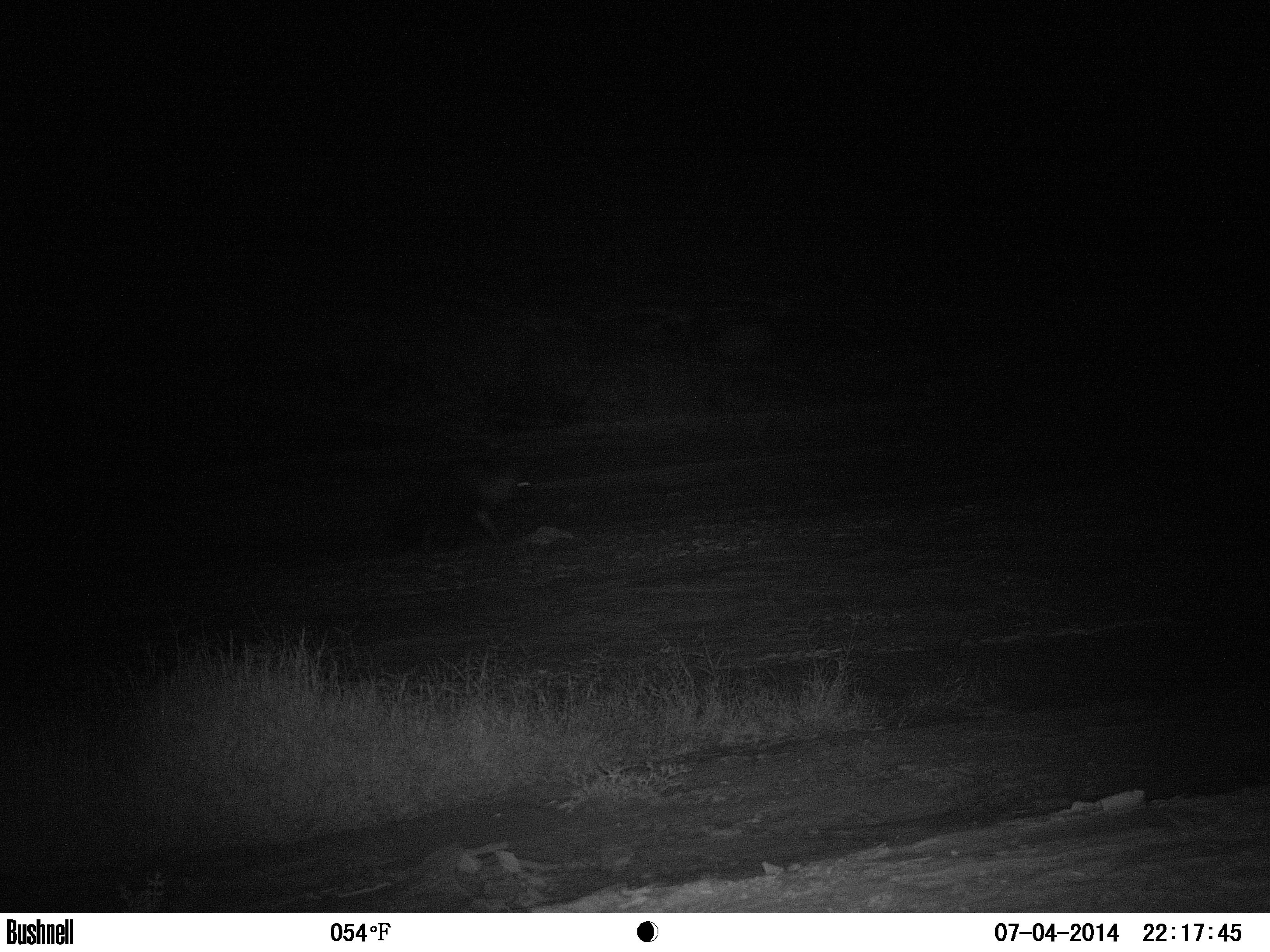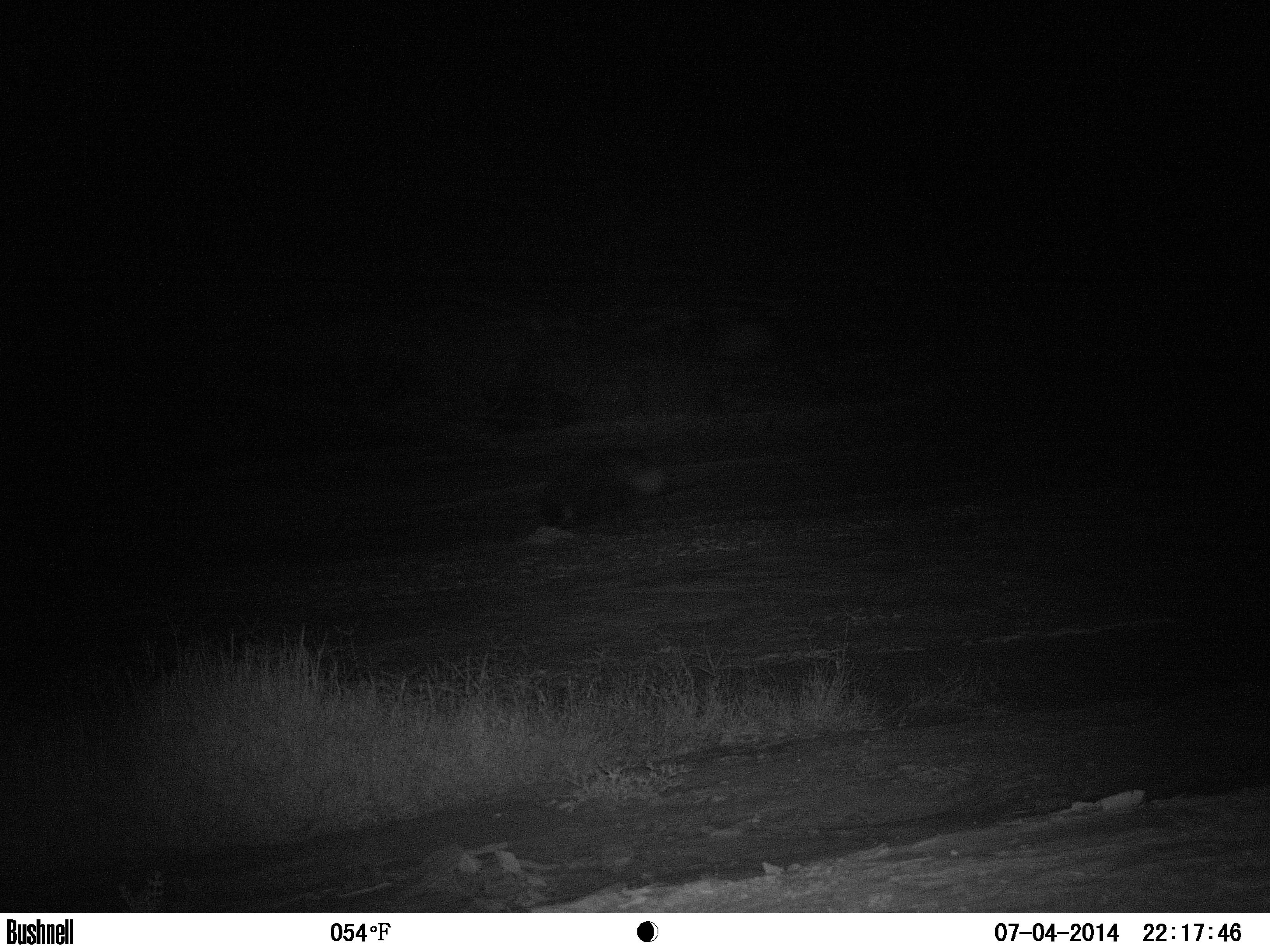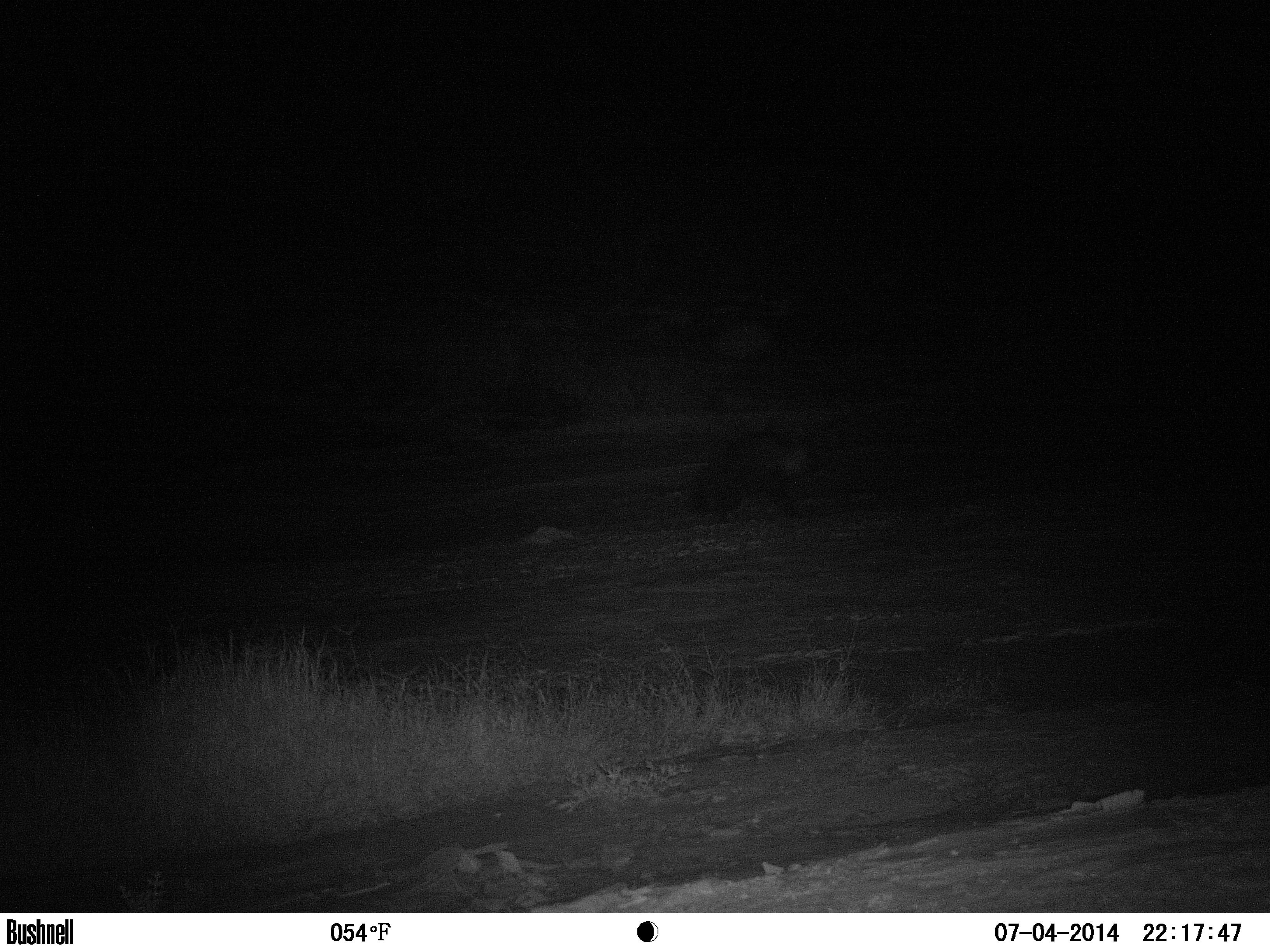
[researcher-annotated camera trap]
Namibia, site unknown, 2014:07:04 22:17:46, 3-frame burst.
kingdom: Animalia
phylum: Chordata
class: Mammalia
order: Carnivora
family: Hyaenidae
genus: Parahyaena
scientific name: Parahyaena brunnea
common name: brown hyena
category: hyaena brunnea